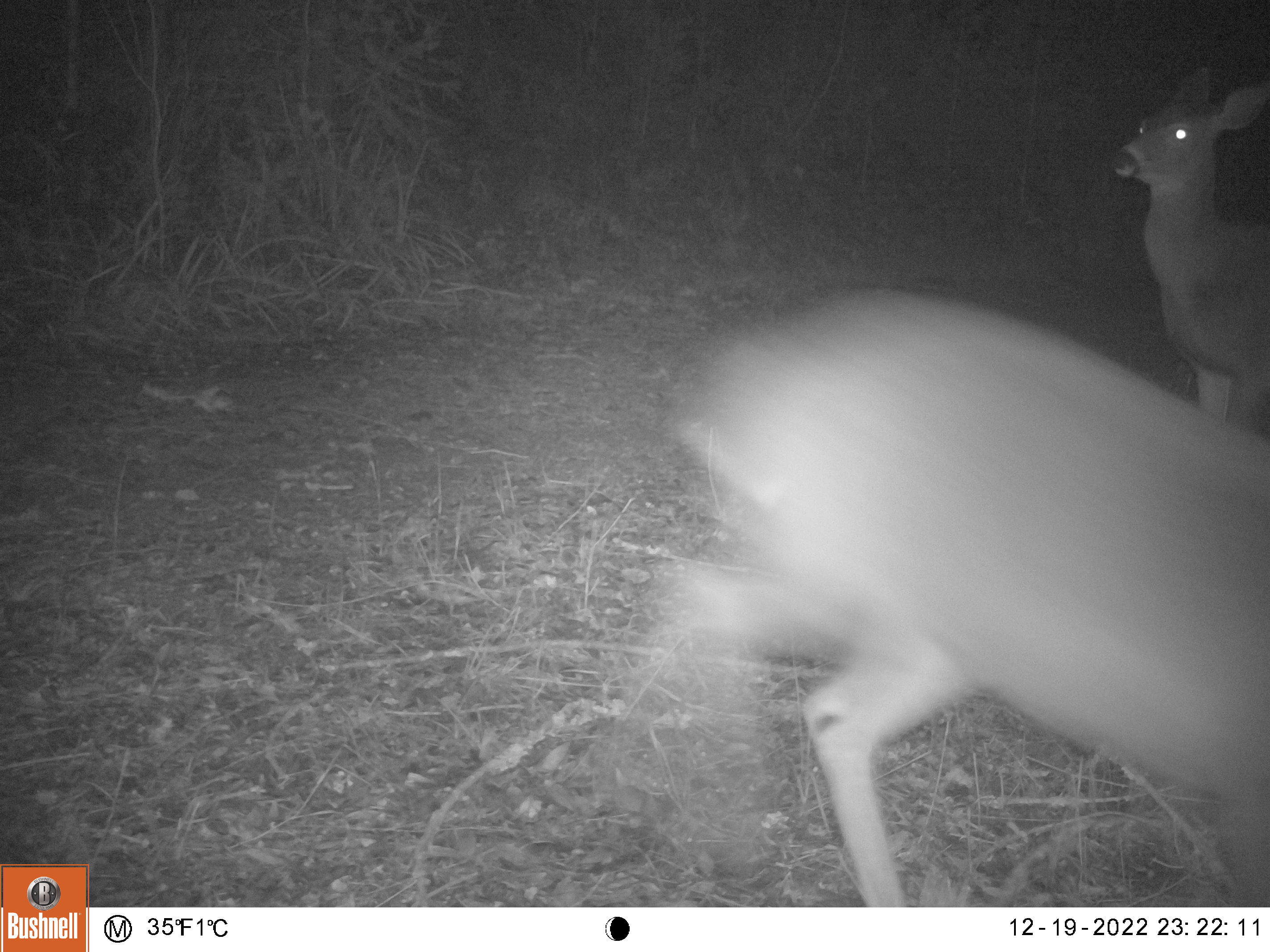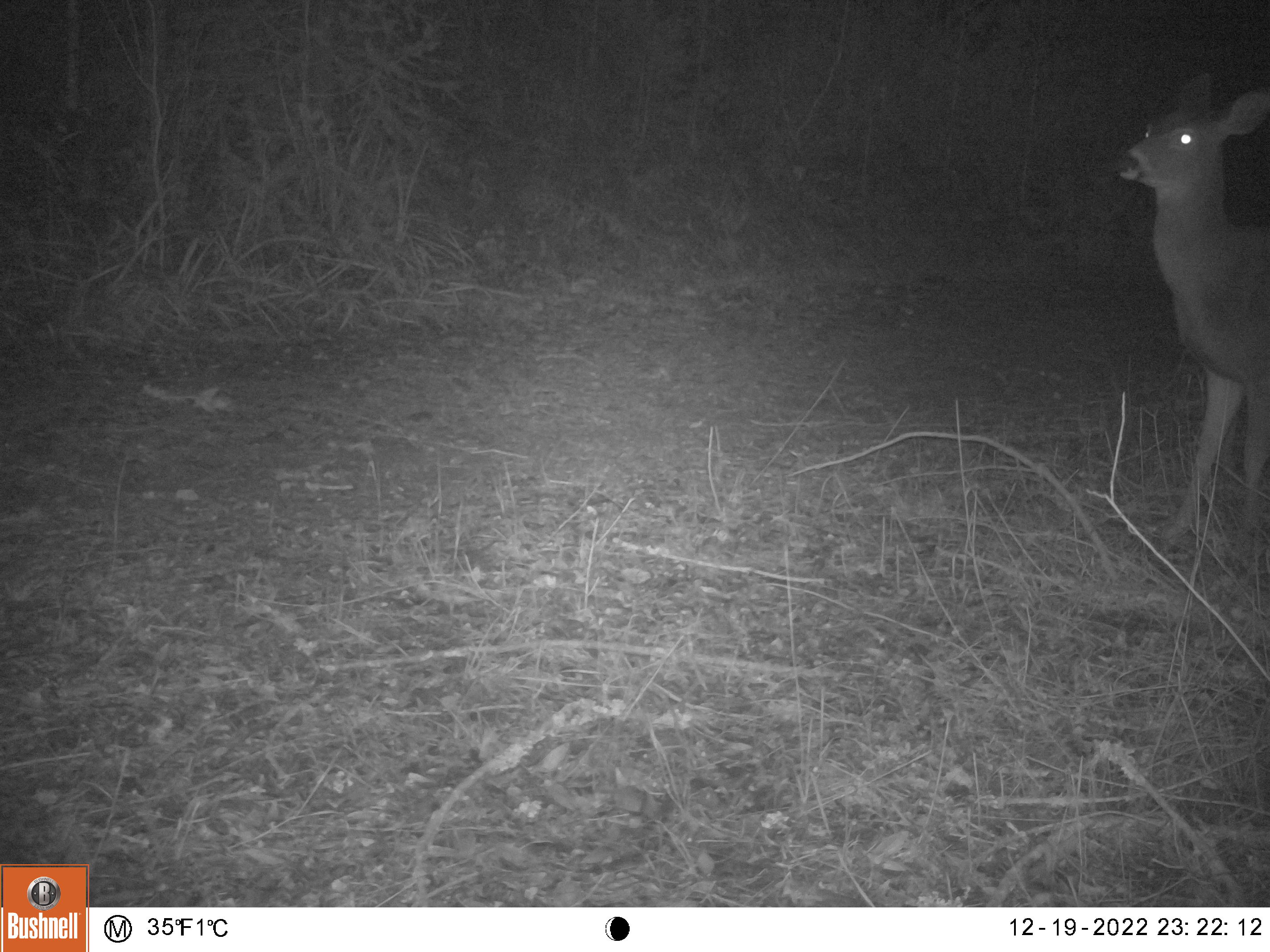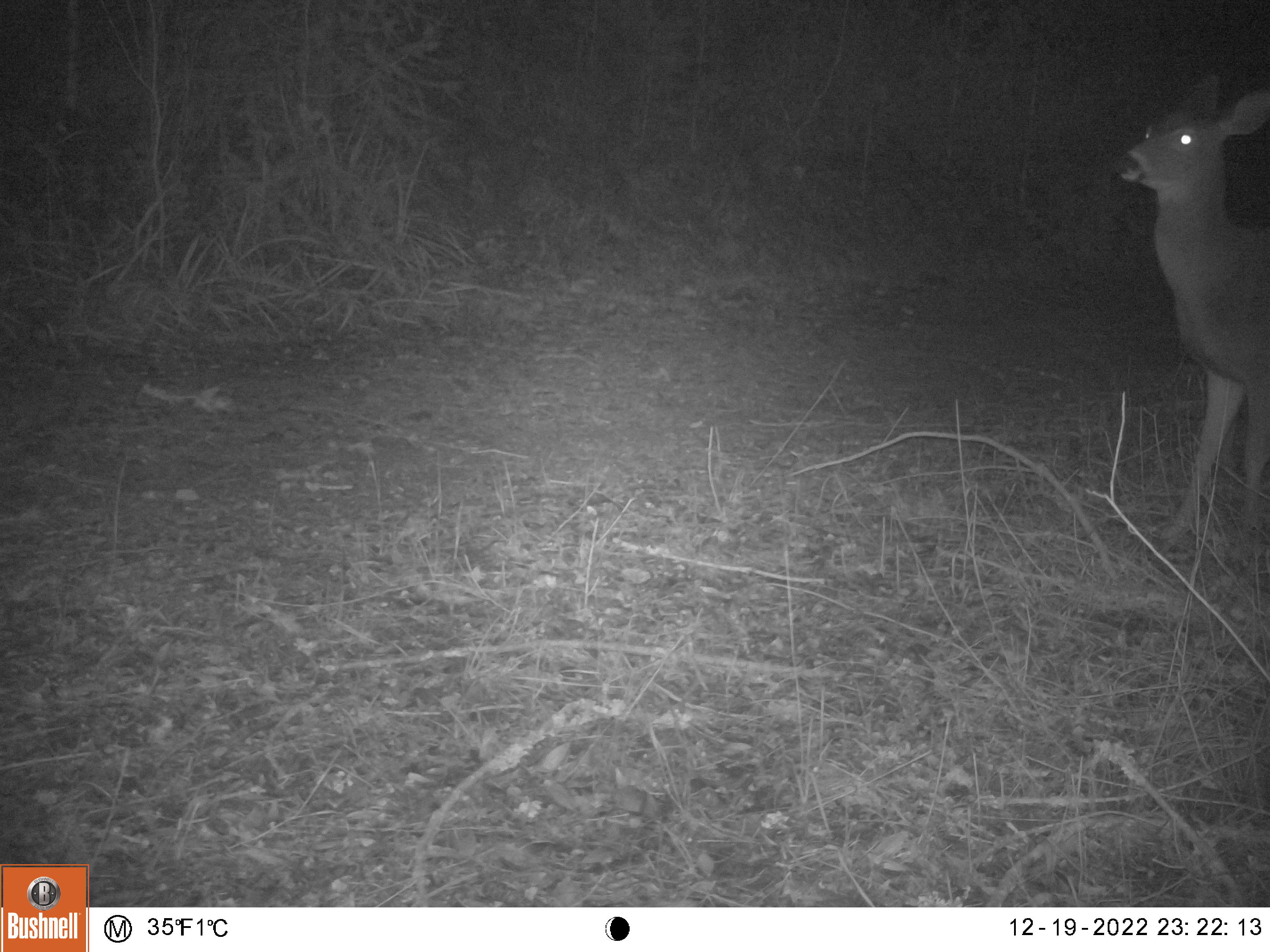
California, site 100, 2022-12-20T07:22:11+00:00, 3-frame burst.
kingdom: Animalia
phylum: Chordata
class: Mammalia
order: Artiodactyla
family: Cervidae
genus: Odocoileus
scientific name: Odocoileus hemionus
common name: mule deer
Mule deer (Odocoileus hemionus).